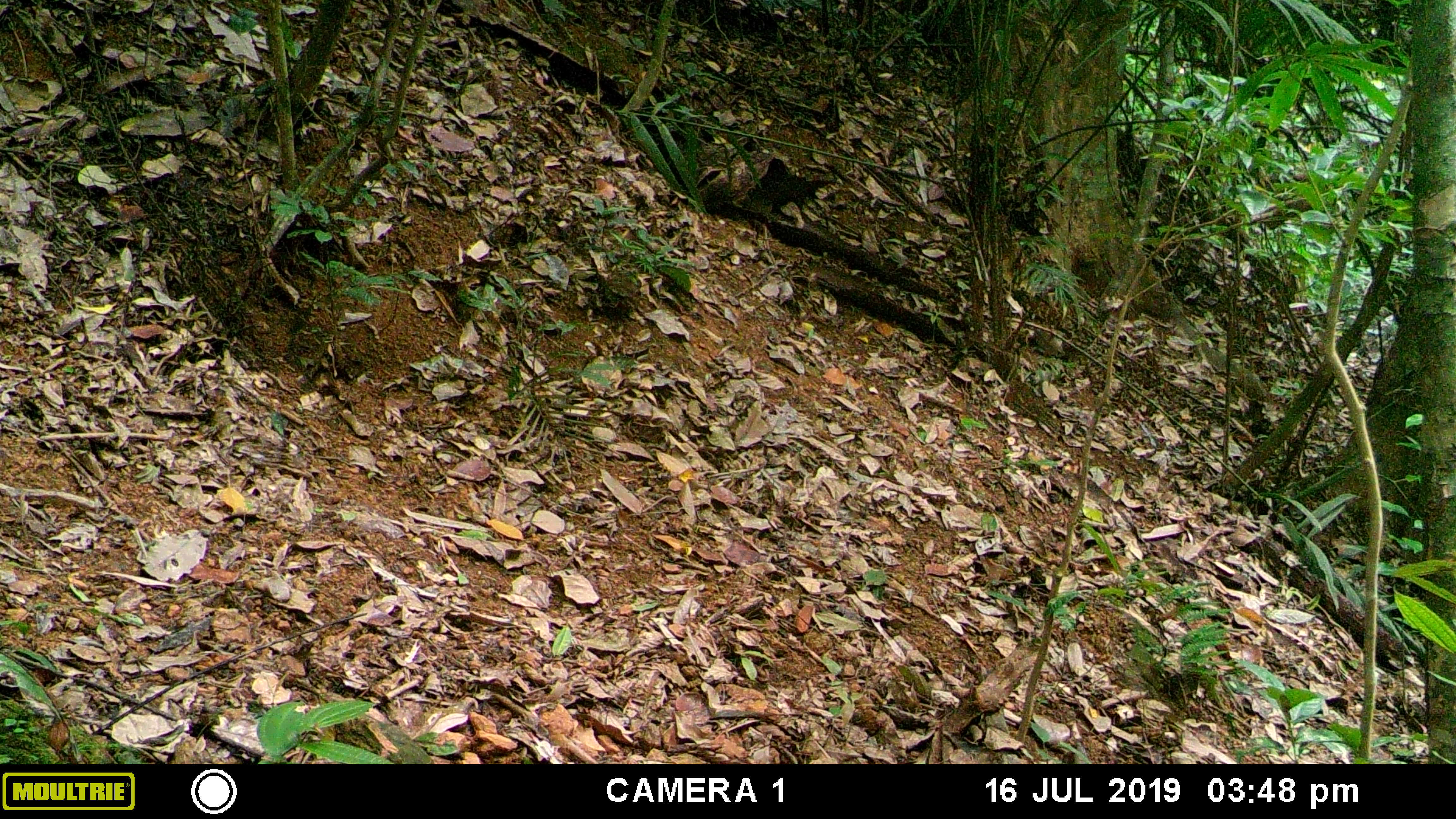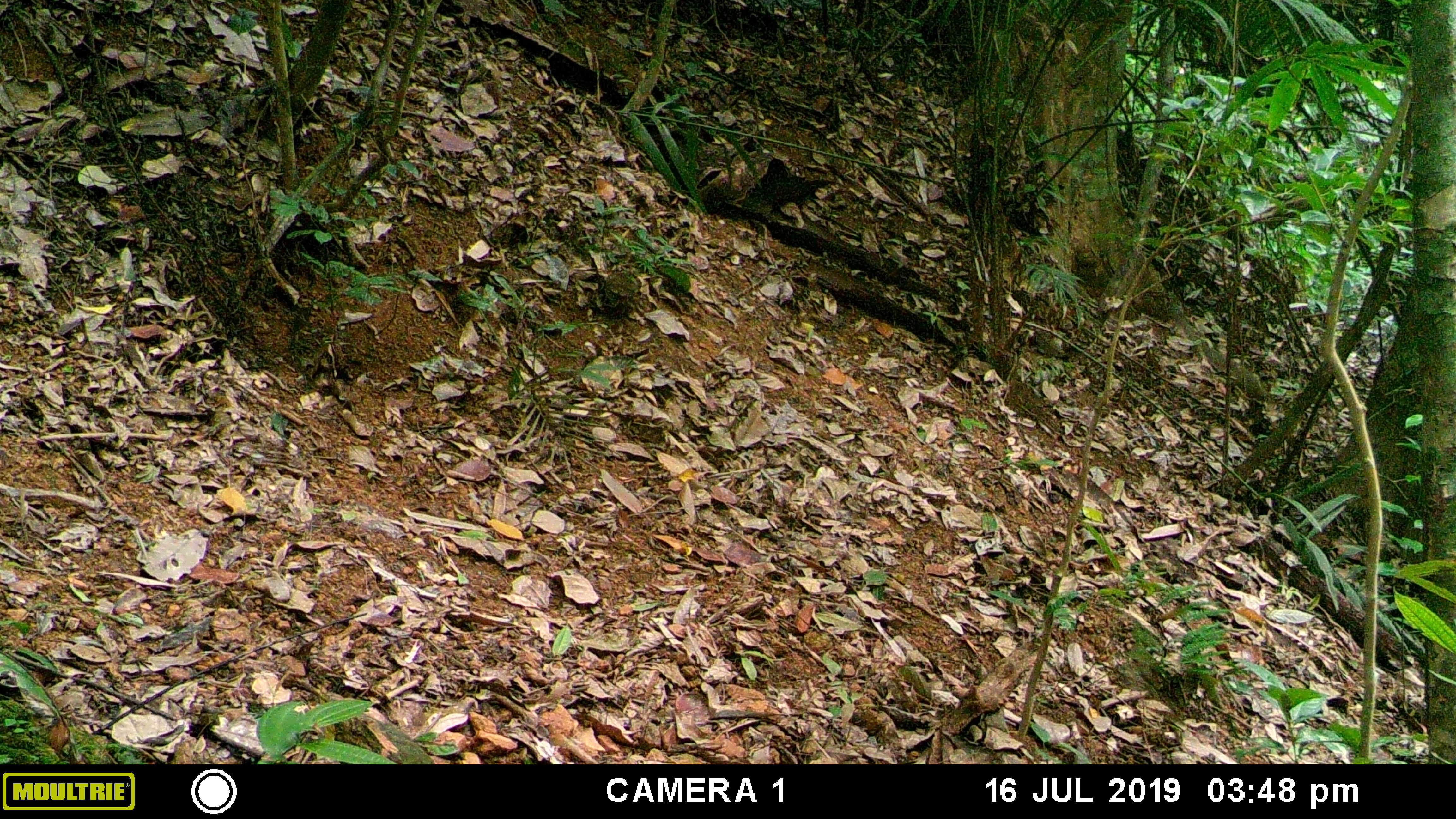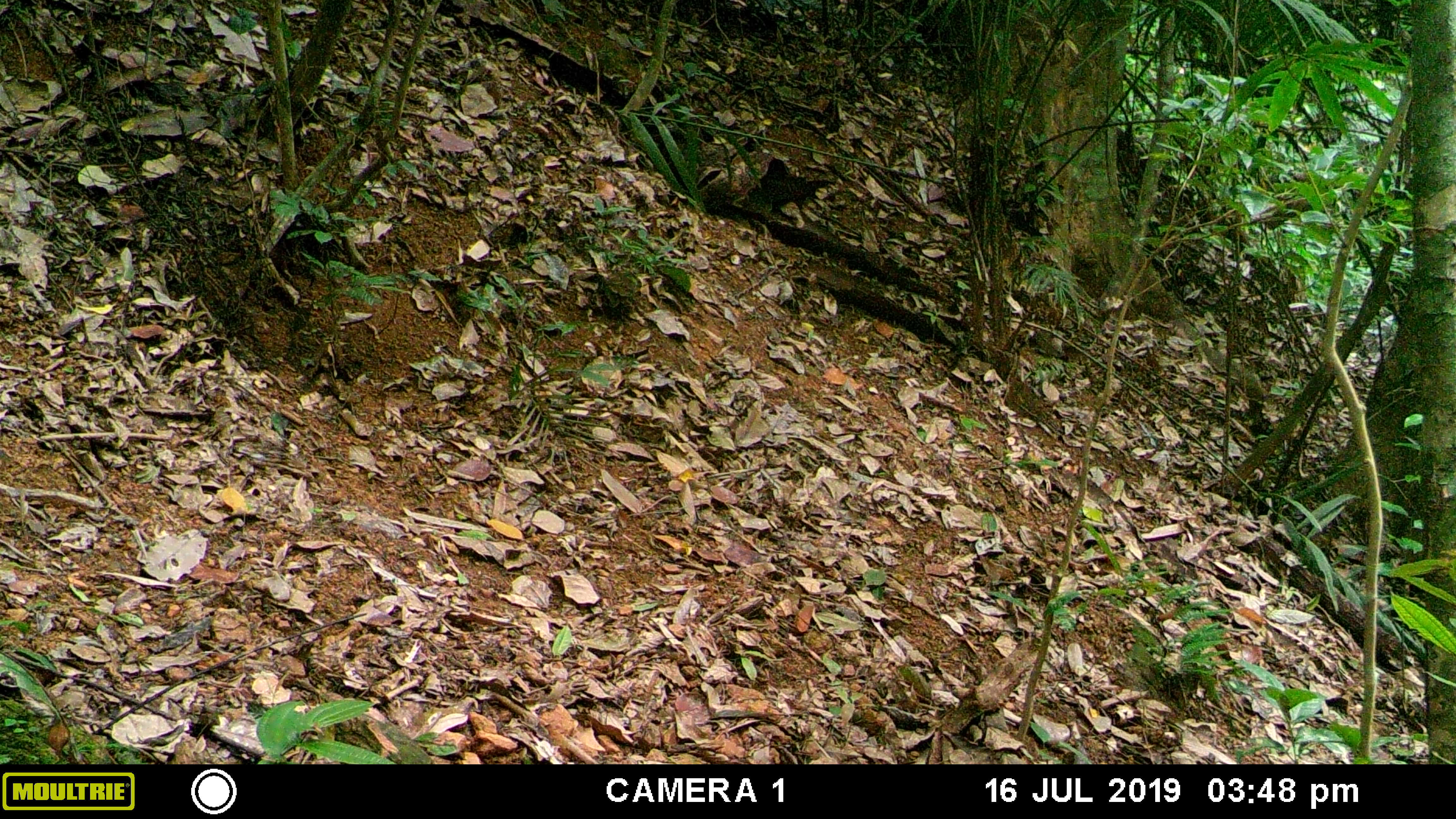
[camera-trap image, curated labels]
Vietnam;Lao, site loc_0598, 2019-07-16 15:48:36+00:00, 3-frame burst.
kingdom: Animalia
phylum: Chordata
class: Mammalia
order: Primates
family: Cercopithecidae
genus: Macaca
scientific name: Macaca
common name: macaque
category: unidentified macaque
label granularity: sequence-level